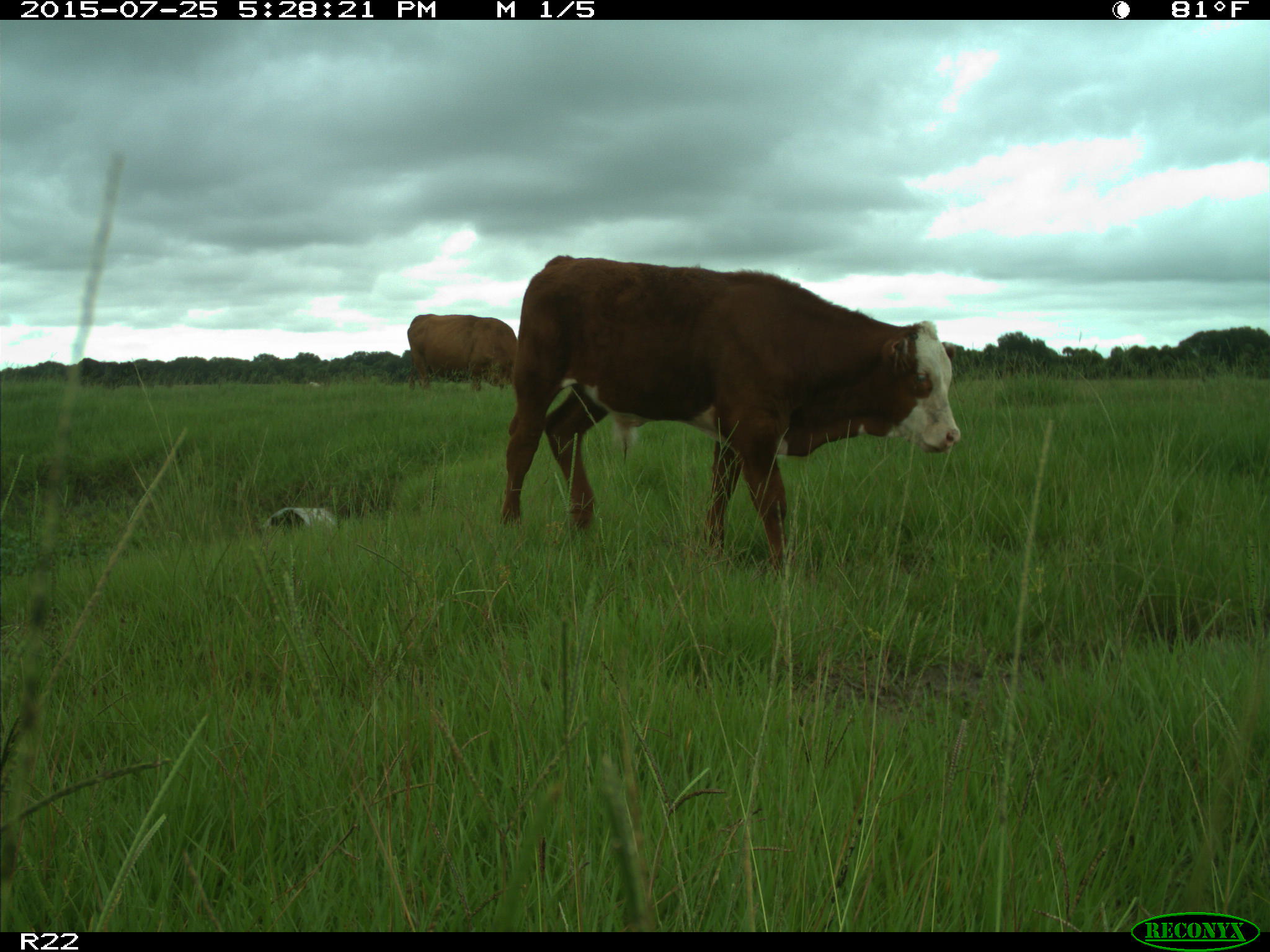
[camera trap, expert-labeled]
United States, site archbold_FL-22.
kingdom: Animalia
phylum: Chordata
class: Mammalia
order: Artiodactyla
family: Bovidae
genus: Bos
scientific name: Bos taurus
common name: domestic cow